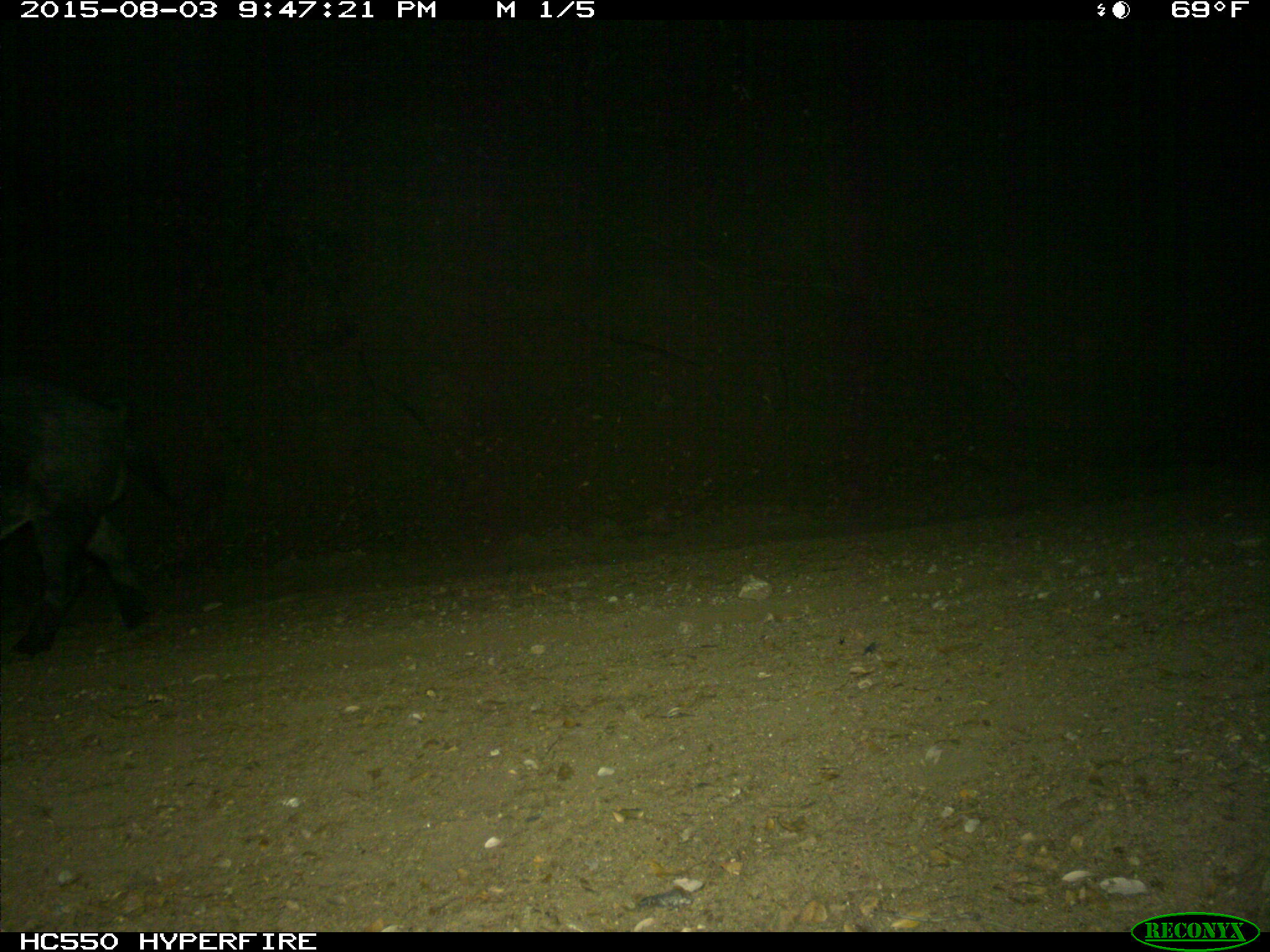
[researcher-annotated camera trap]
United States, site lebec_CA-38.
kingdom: Animalia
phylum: Chordata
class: Mammalia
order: Artiodactyla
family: Suidae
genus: Sus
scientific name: Sus scrofa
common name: wild boar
Sus scrofa (wild boar).